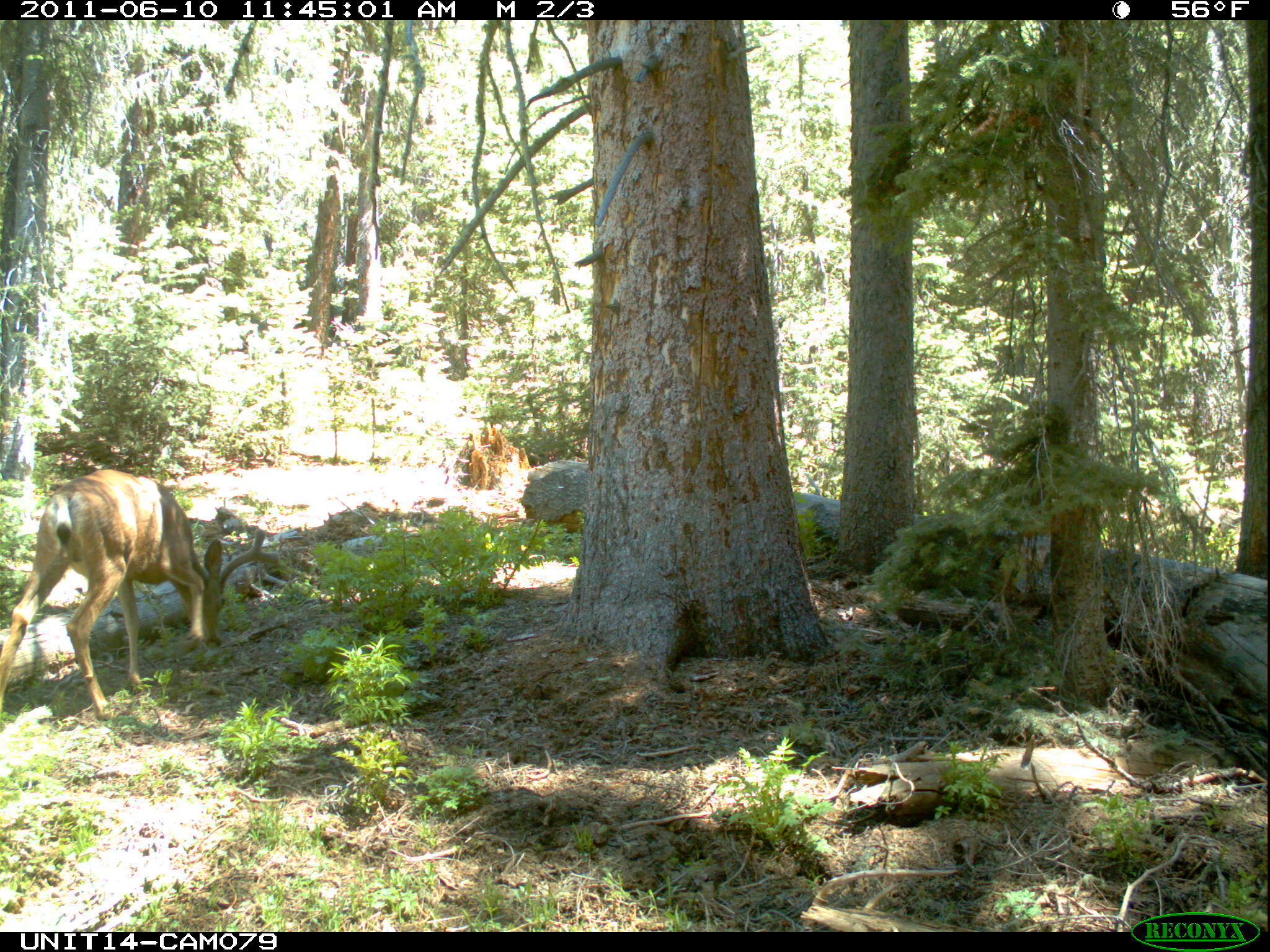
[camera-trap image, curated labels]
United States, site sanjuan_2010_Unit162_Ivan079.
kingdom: Animalia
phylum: Chordata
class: Mammalia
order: Artiodactyla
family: Cervidae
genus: Odocoileus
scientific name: Odocoileus hemionus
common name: mule deer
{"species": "Odocoileus hemionus (mule deer)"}